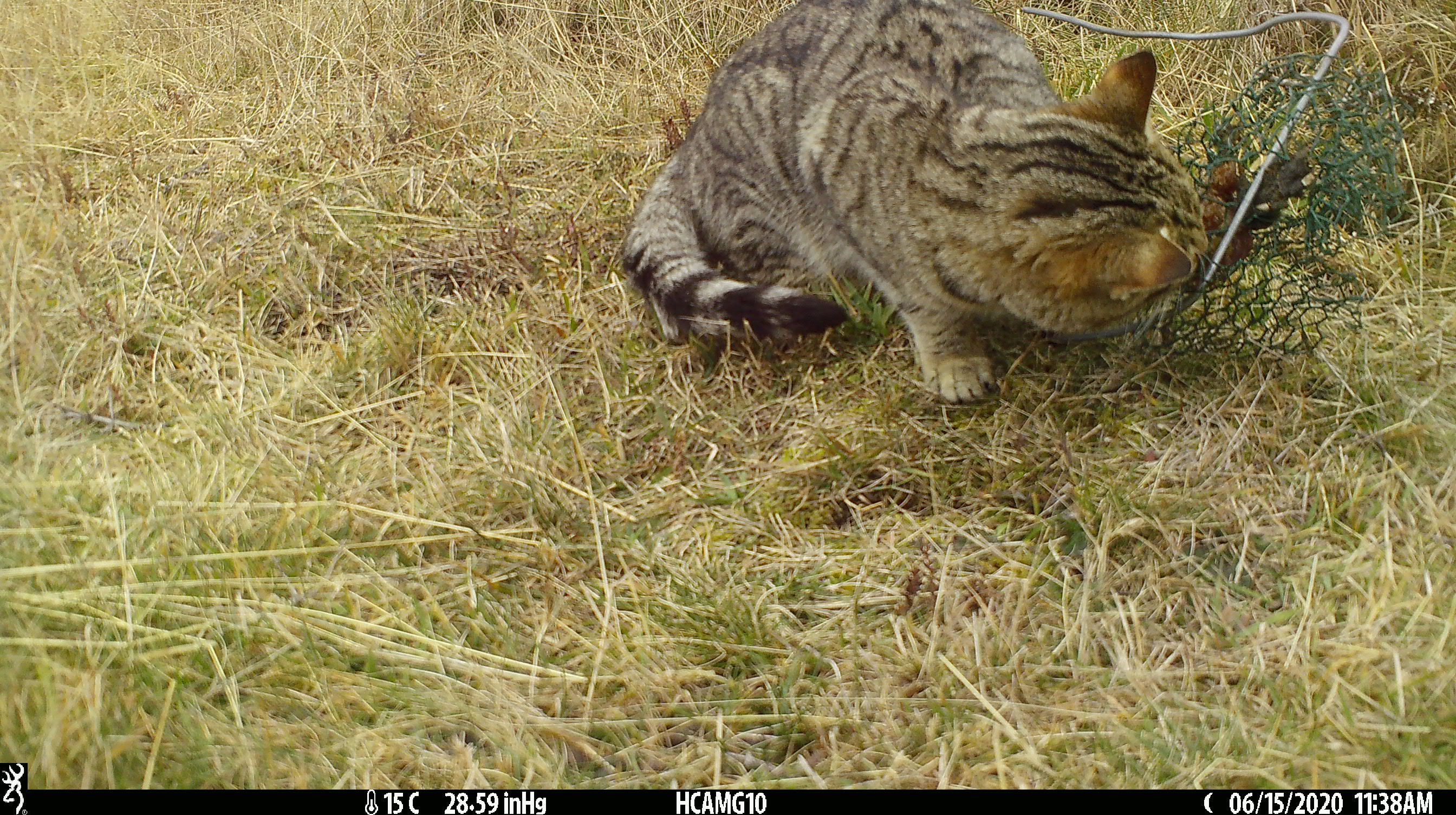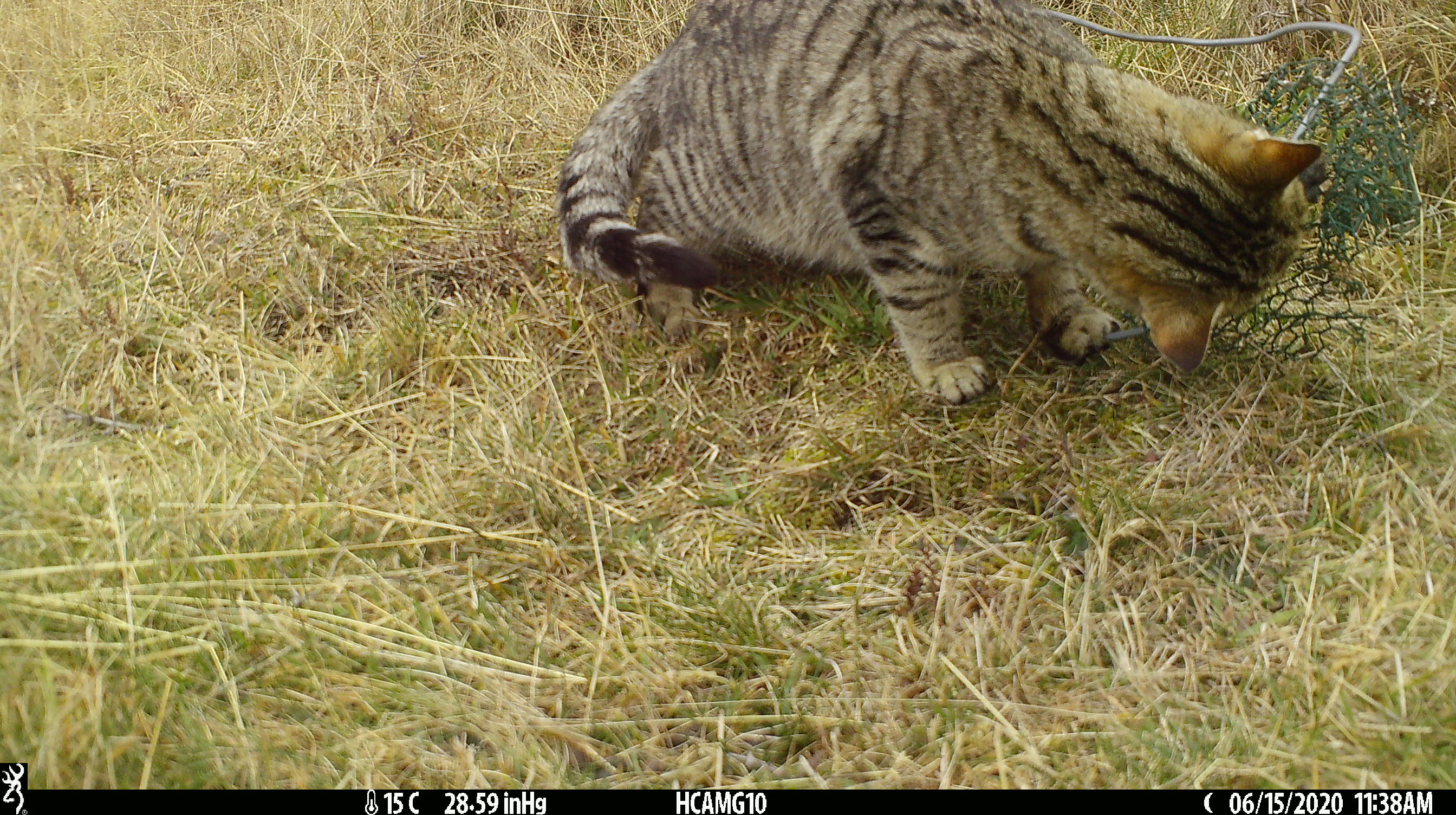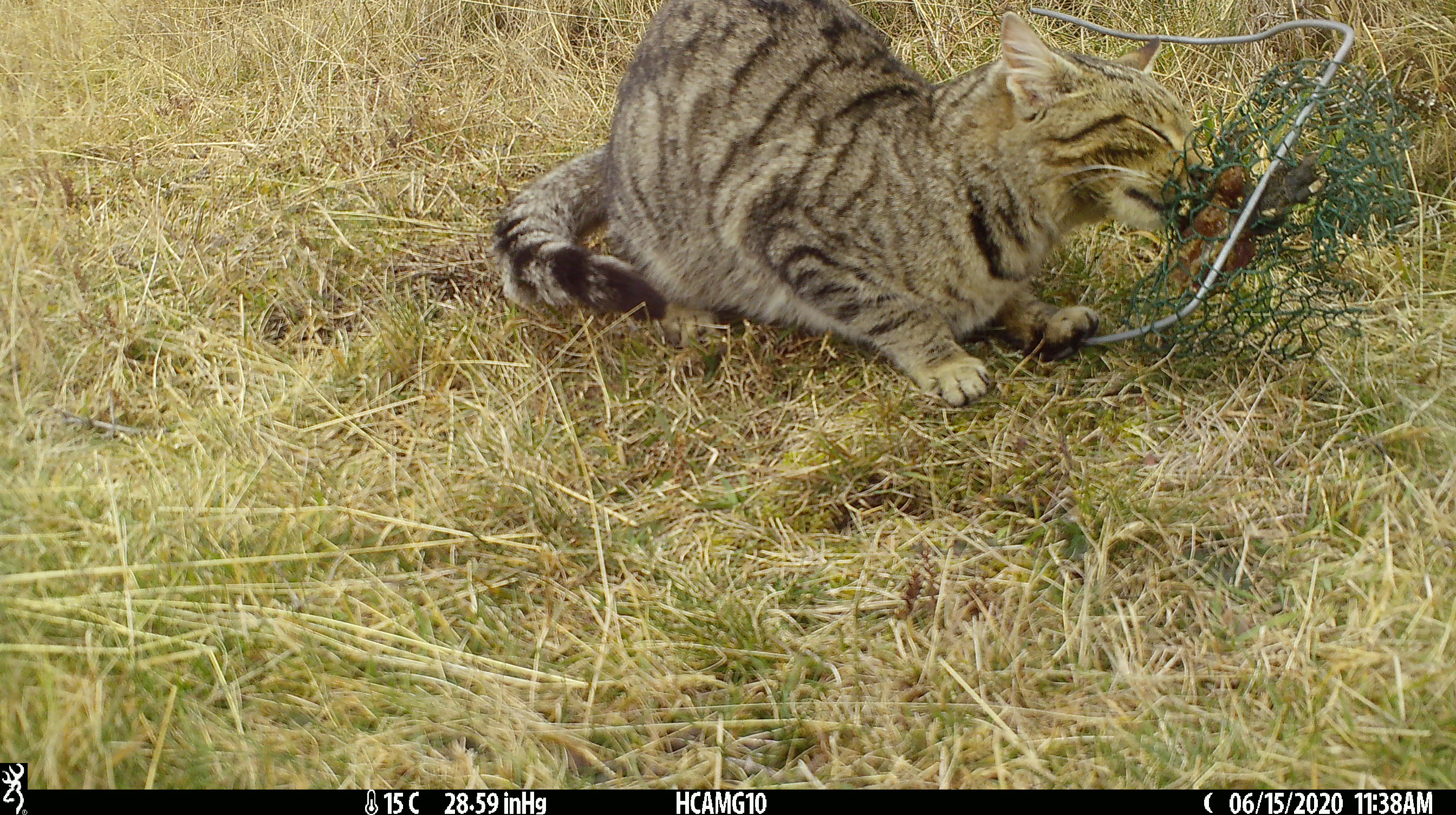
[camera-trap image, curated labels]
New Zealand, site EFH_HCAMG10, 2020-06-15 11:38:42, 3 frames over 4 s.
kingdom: Animalia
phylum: Chordata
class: Mammalia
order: Carnivora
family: Felidae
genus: Felis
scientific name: Felis catus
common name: domestic cat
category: cat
Cat (domestic cat) (Felis catus).